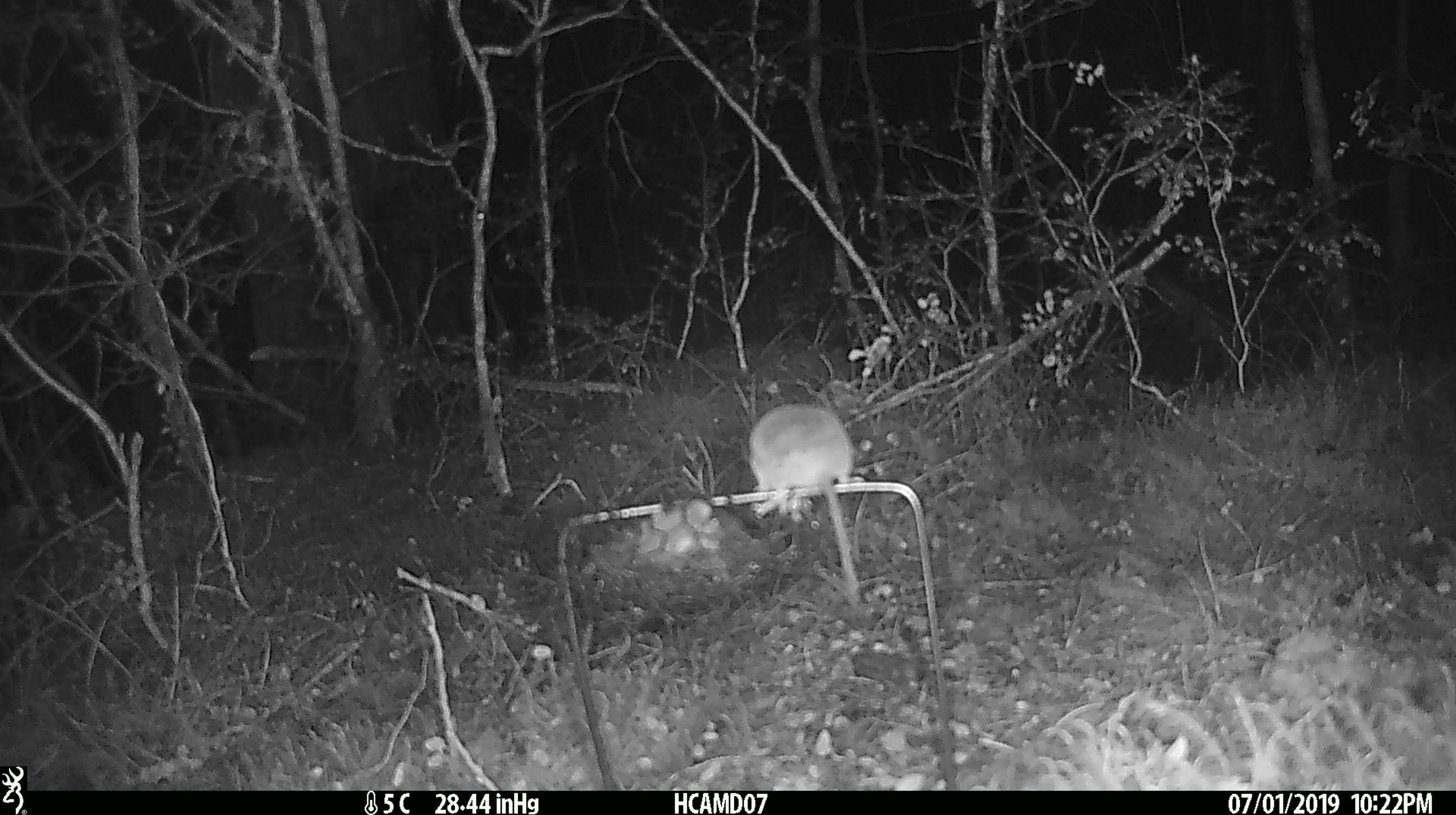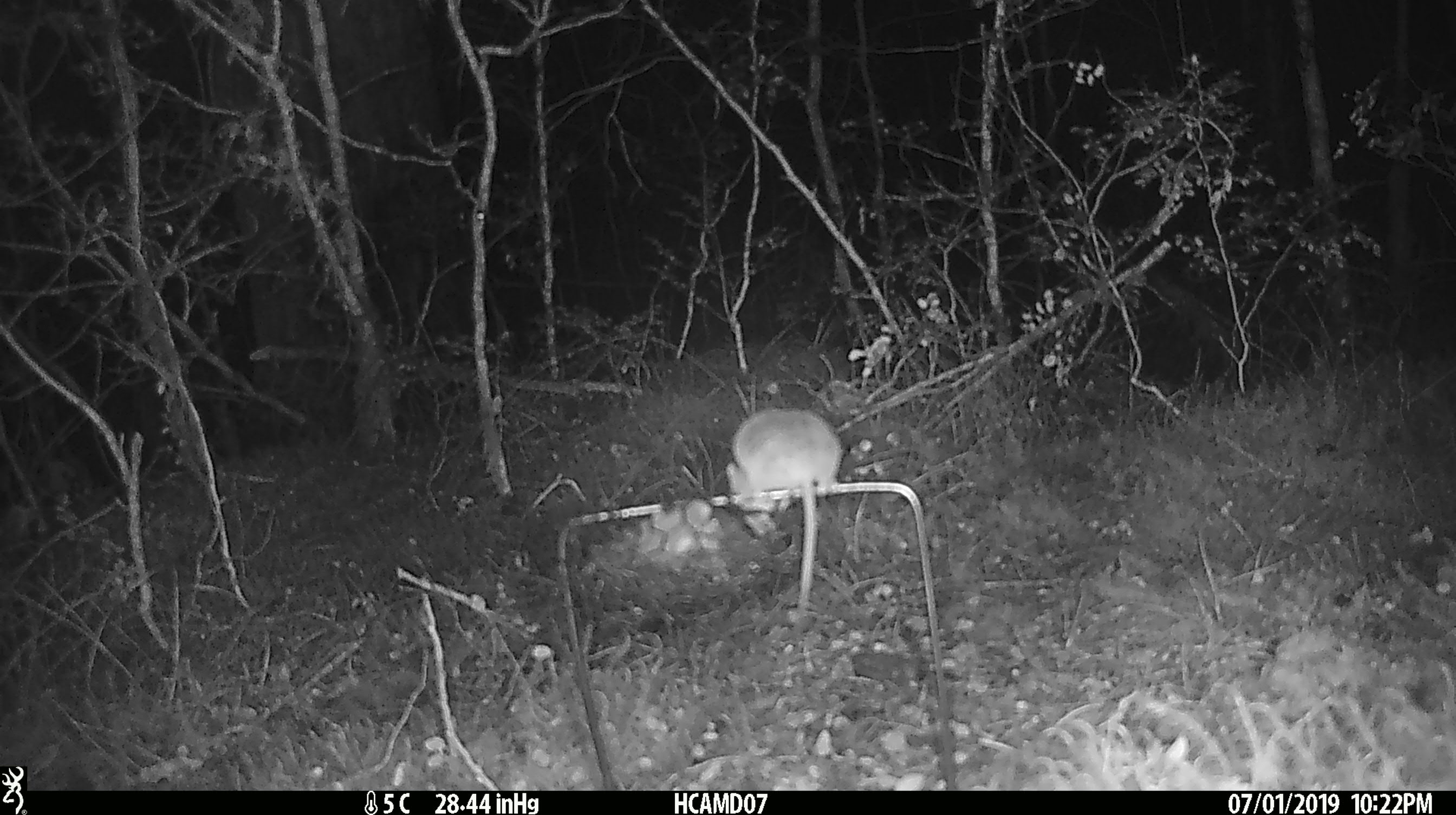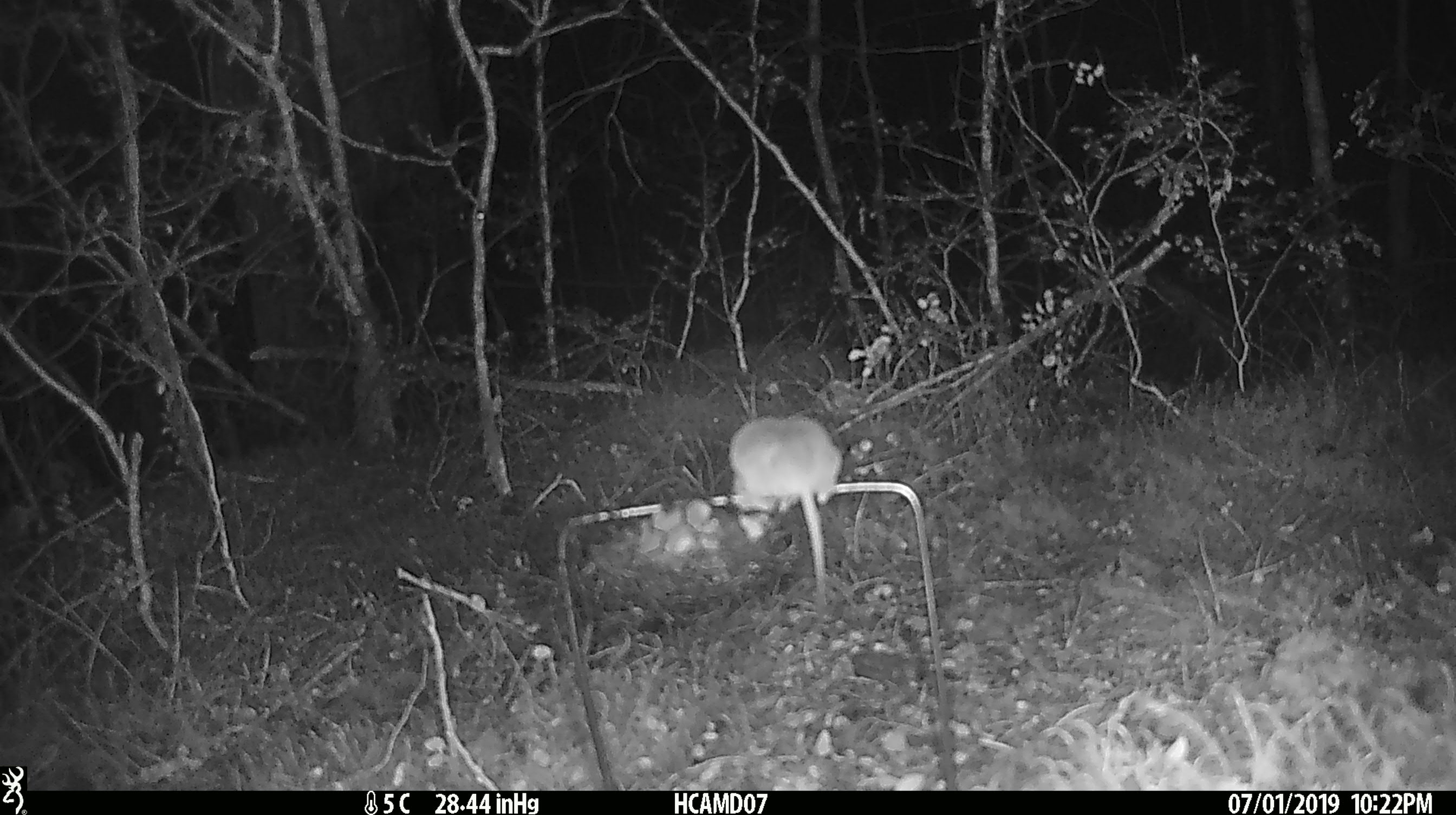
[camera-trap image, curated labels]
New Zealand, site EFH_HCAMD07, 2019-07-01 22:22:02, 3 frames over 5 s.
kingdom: Animalia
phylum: Chordata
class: Mammalia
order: Rodentia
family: Muridae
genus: Mus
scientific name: Mus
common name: mouse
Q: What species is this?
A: Mouse (Mus).